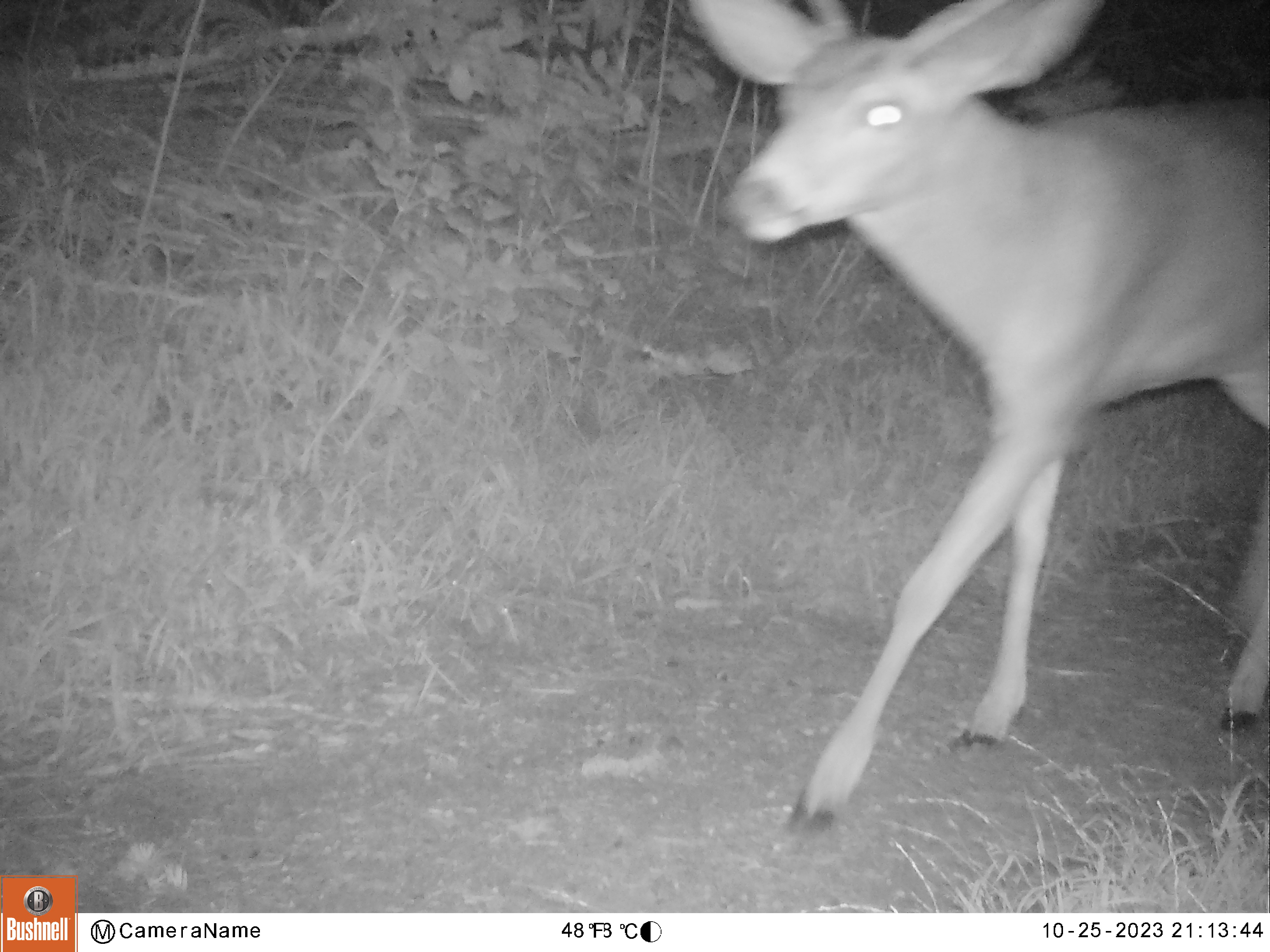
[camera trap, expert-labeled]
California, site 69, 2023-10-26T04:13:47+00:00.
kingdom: Animalia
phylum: Chordata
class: Mammalia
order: Artiodactyla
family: Cervidae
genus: Odocoileus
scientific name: Odocoileus hemionus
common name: mule deer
Mule deer (Odocoileus hemionus).